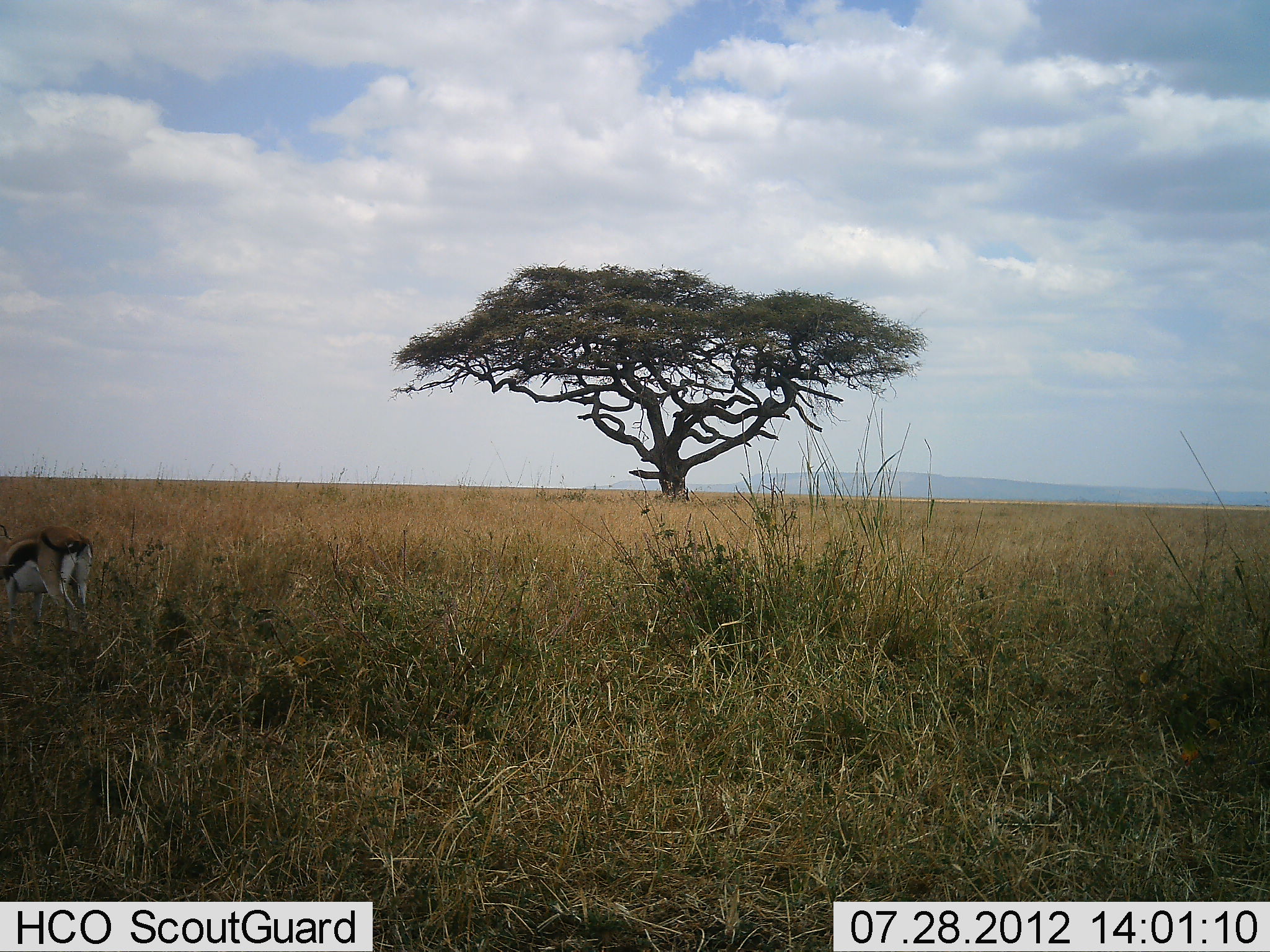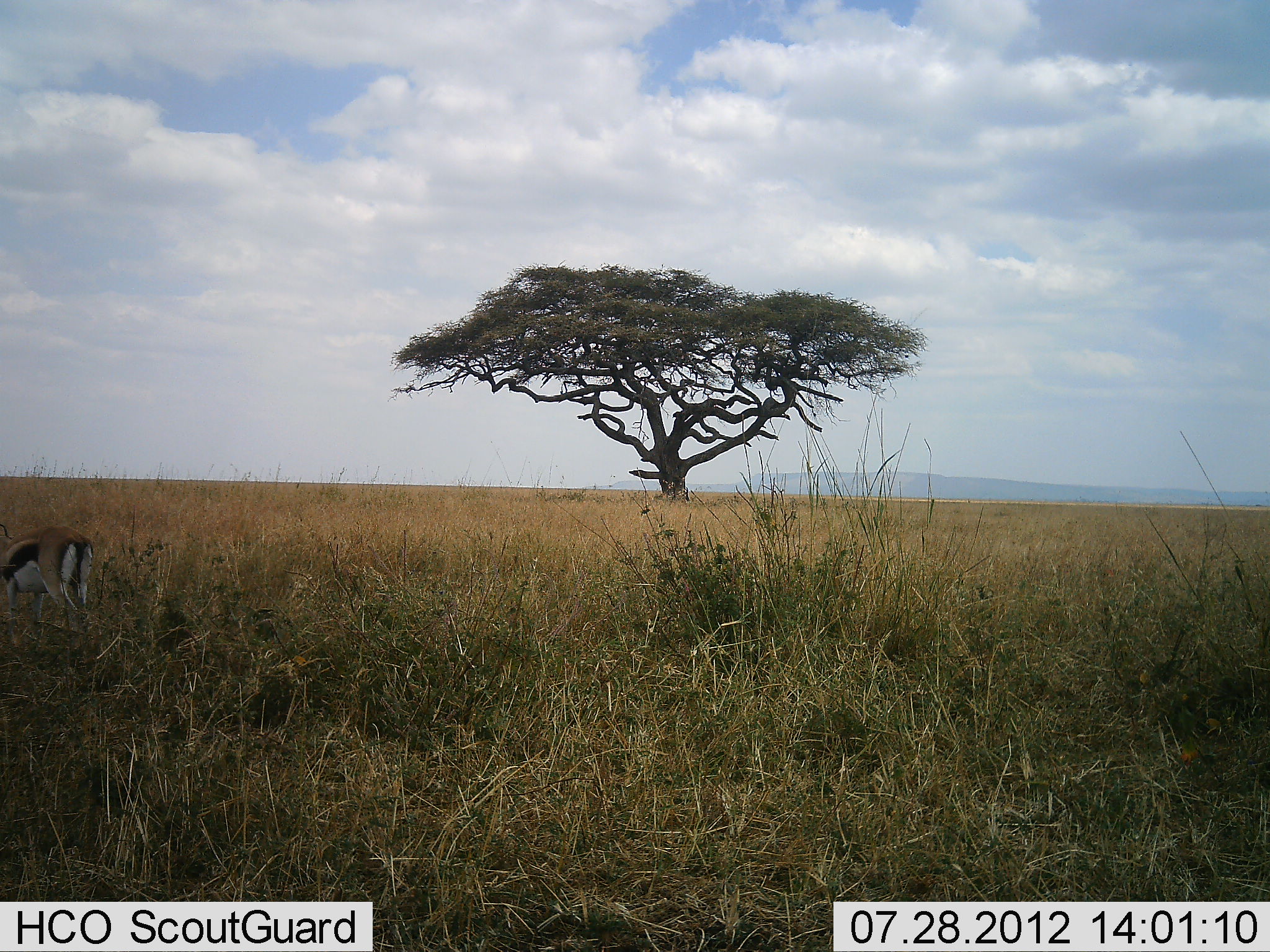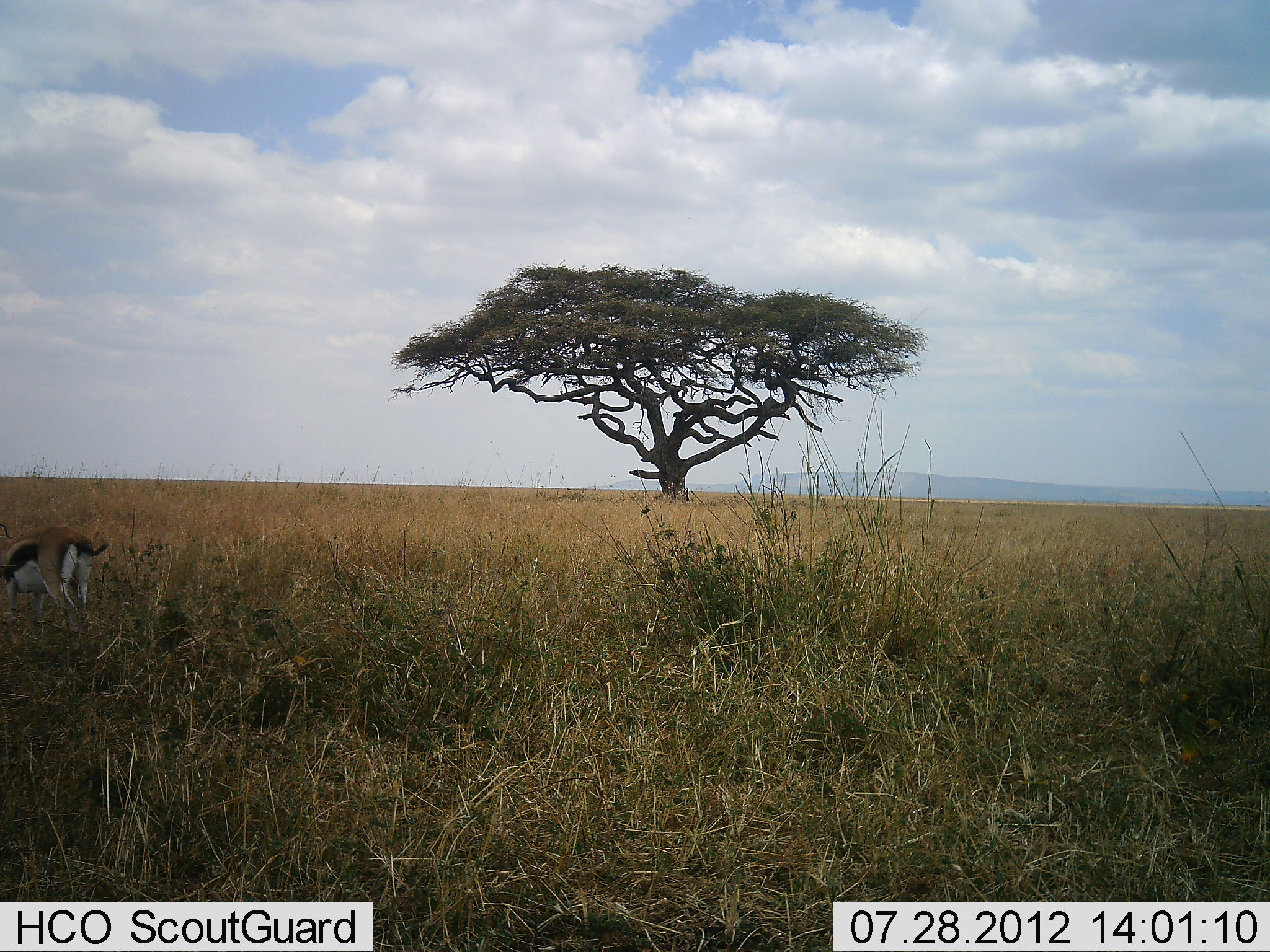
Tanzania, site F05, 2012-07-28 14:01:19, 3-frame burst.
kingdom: Animalia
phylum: Chordata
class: Mammalia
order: Artiodactyla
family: Bovidae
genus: Eudorcas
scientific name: Eudorcas thomsonii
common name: thomson's gazelle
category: gazellethomsons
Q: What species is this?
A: Gazellethomsons (thomson's gazelle) (Eudorcas thomsonii).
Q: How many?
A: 1.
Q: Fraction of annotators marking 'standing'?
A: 40%.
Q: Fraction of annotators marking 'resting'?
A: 0%.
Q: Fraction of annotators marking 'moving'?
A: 0%.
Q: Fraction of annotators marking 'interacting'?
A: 0%.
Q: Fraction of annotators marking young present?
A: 0%.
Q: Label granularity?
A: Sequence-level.